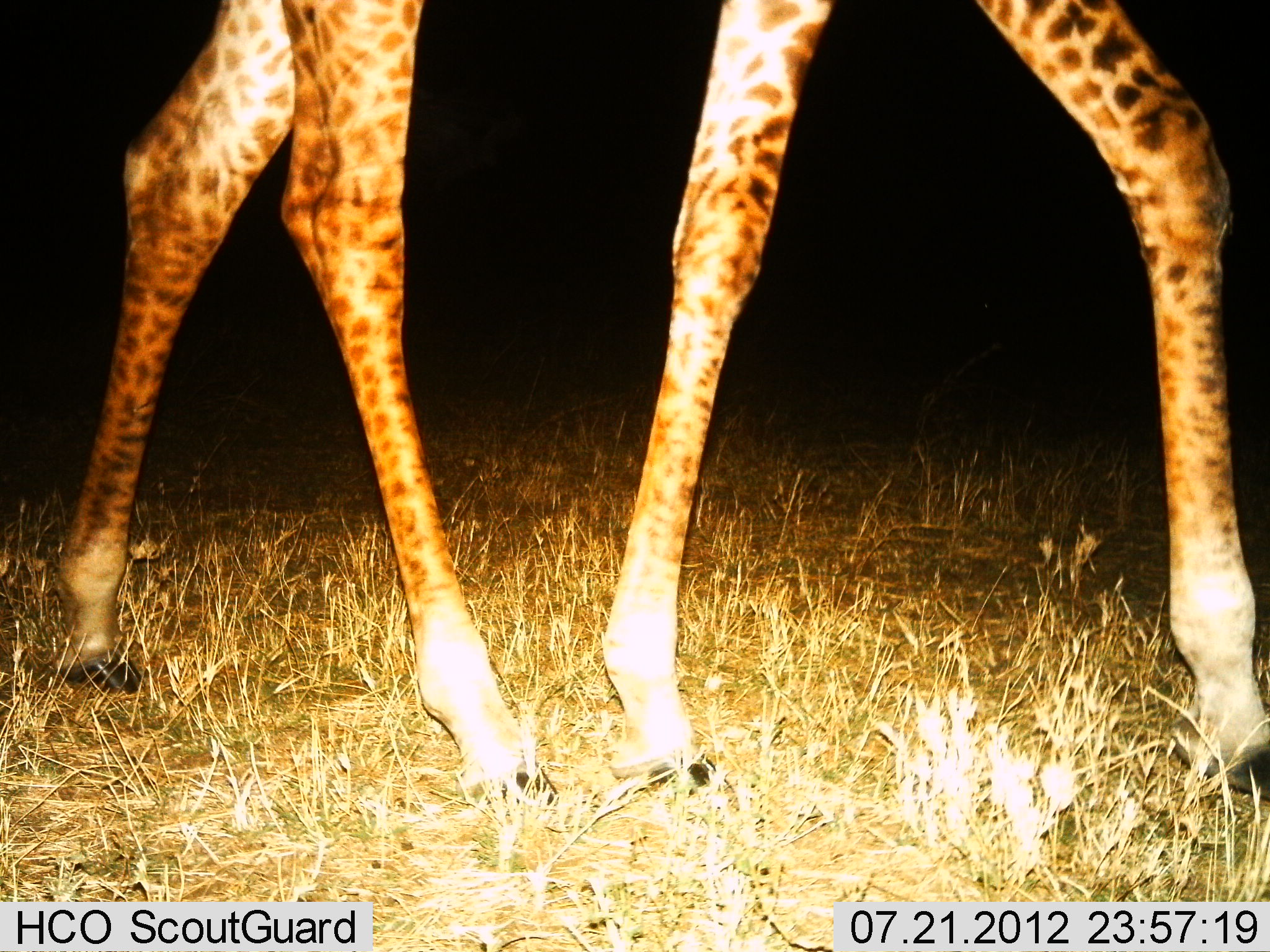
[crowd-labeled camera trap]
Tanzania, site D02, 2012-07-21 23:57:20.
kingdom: Animalia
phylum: Chordata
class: Mammalia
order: Artiodactyla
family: Giraffidae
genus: Giraffa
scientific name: Giraffa camelopardalis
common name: giraffe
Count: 1.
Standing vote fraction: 10%.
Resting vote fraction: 0%.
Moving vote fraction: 90%.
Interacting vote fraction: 0%.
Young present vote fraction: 0%.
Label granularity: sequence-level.